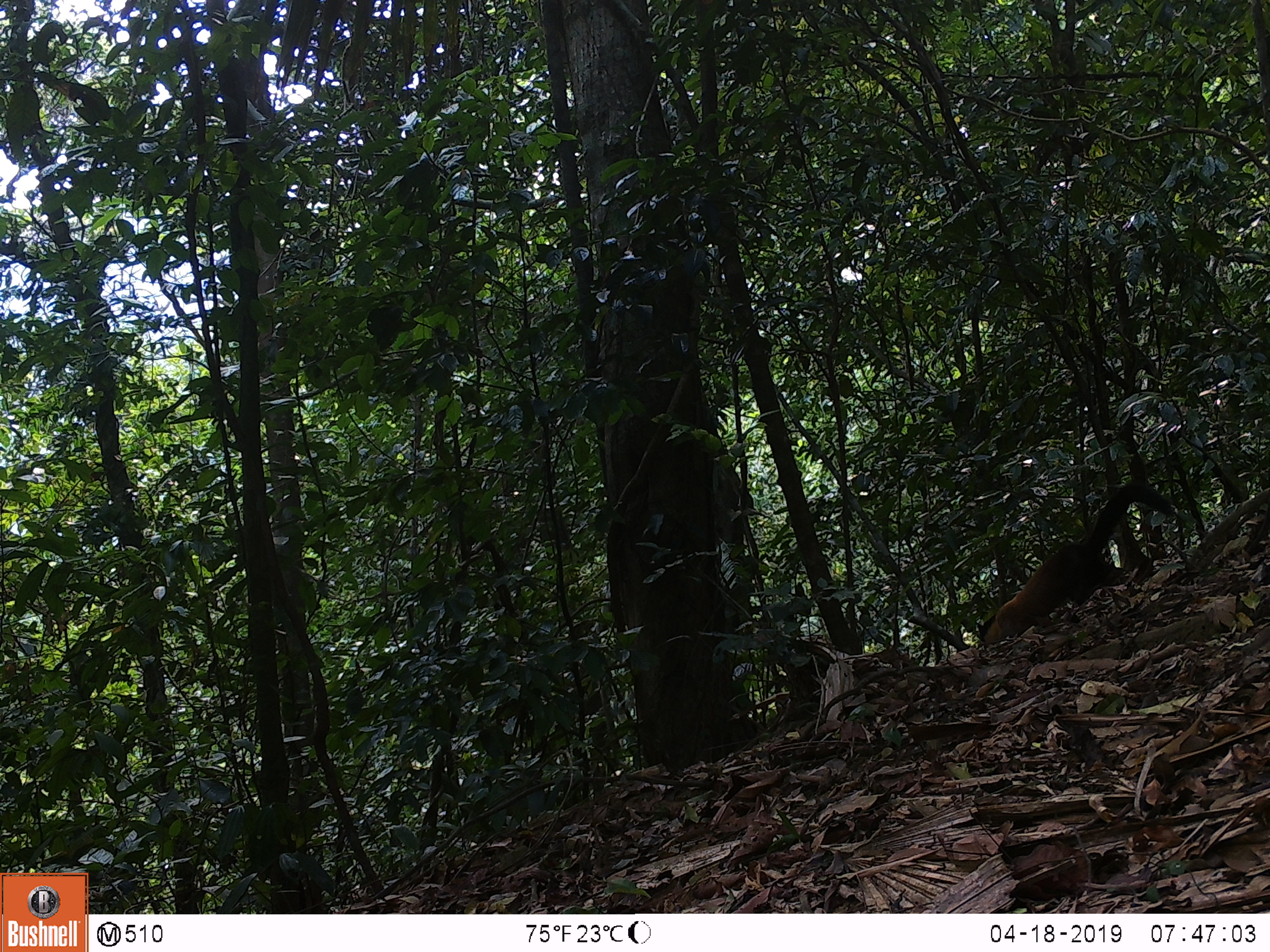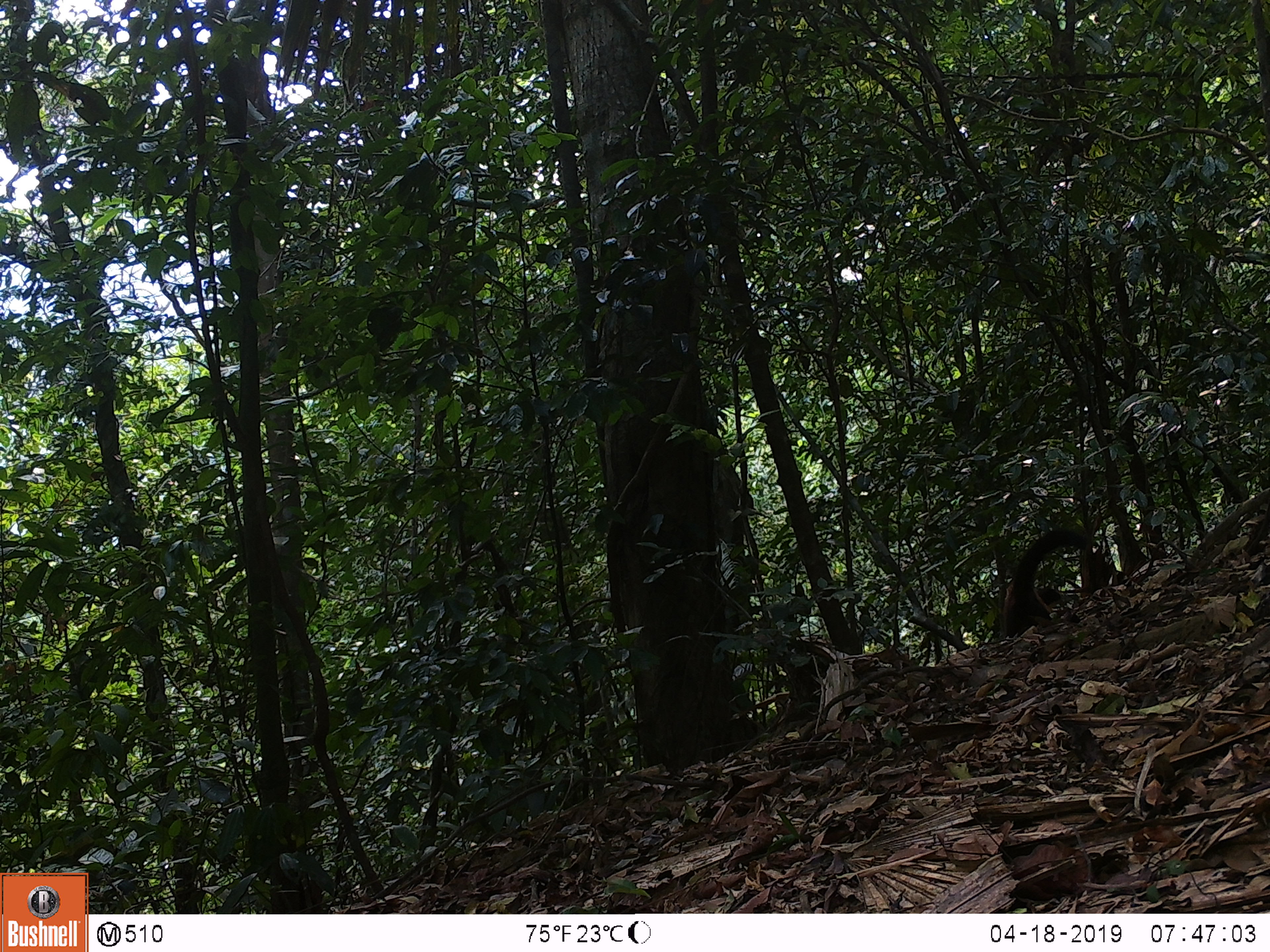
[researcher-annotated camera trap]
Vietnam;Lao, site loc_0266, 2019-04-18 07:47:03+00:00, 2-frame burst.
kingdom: Animalia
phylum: Chordata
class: Mammalia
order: Carnivora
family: Mustelidae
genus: Martes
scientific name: Martes flavigula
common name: yellow-throated marten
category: yellow throated marten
Yellow throated marten (yellow-throated marten) (Martes flavigula). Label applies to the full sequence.